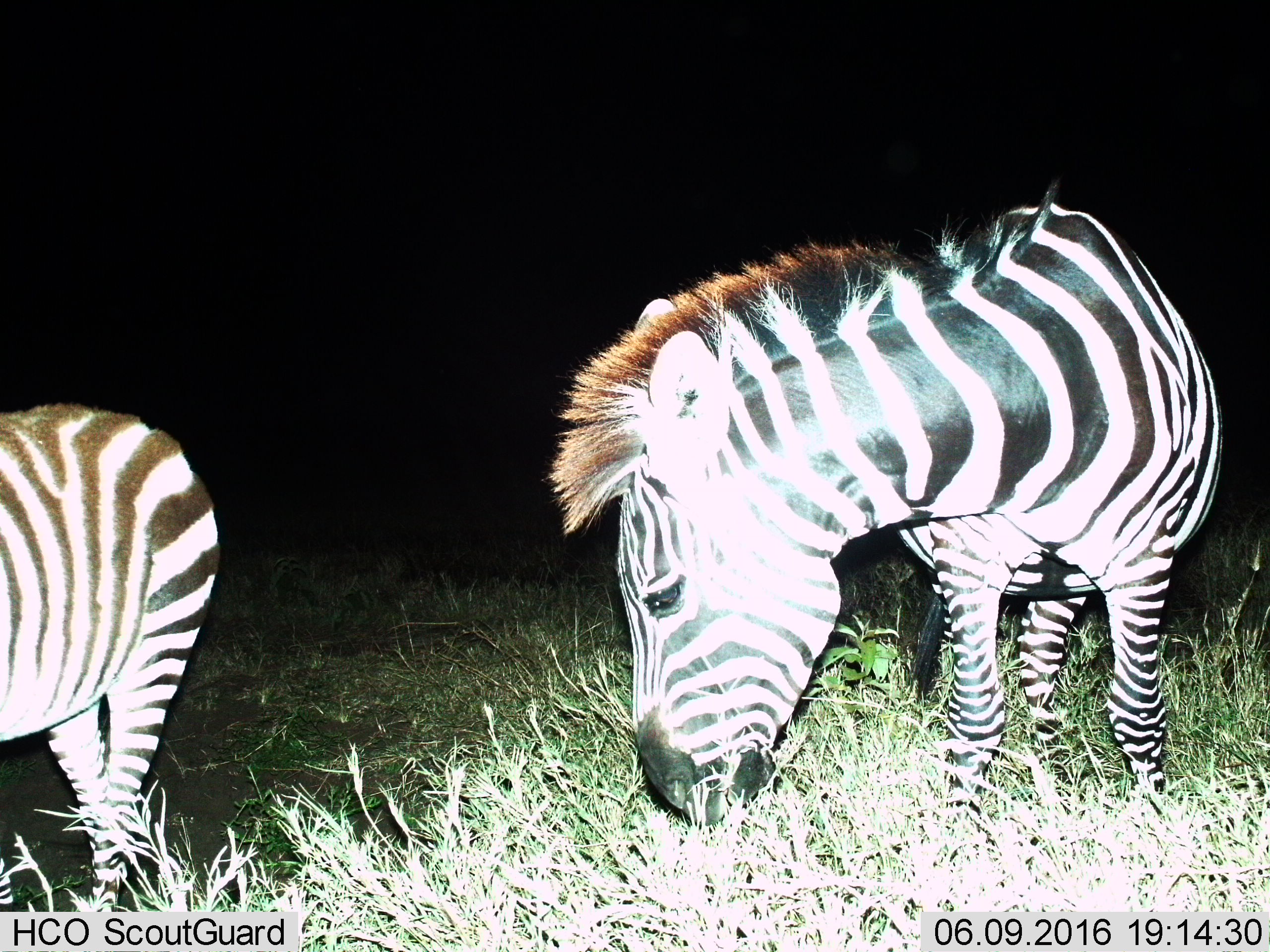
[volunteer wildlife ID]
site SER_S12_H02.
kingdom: Animalia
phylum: Chordata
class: Mammalia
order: Perissodactyla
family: Equidae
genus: Equus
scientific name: Equus quagga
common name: plains zebra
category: zebraplains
Zebraplains (plains zebra) (Equus quagga), count 2. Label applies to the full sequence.